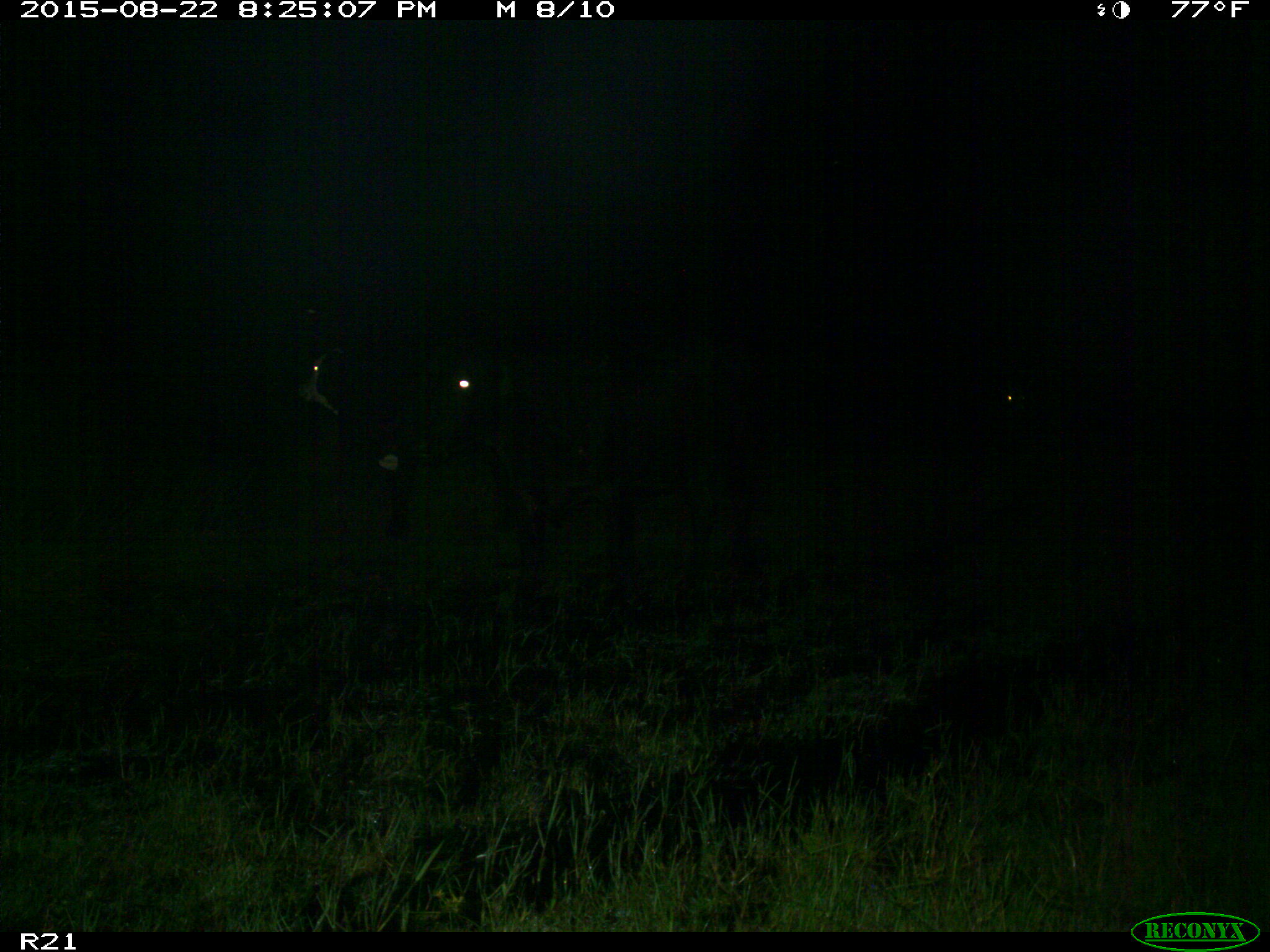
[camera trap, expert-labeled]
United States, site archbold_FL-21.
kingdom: Animalia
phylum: Chordata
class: Mammalia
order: Artiodactyla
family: Bovidae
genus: Bos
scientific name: Bos taurus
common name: domestic cow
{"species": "Bos taurus (domestic cow)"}